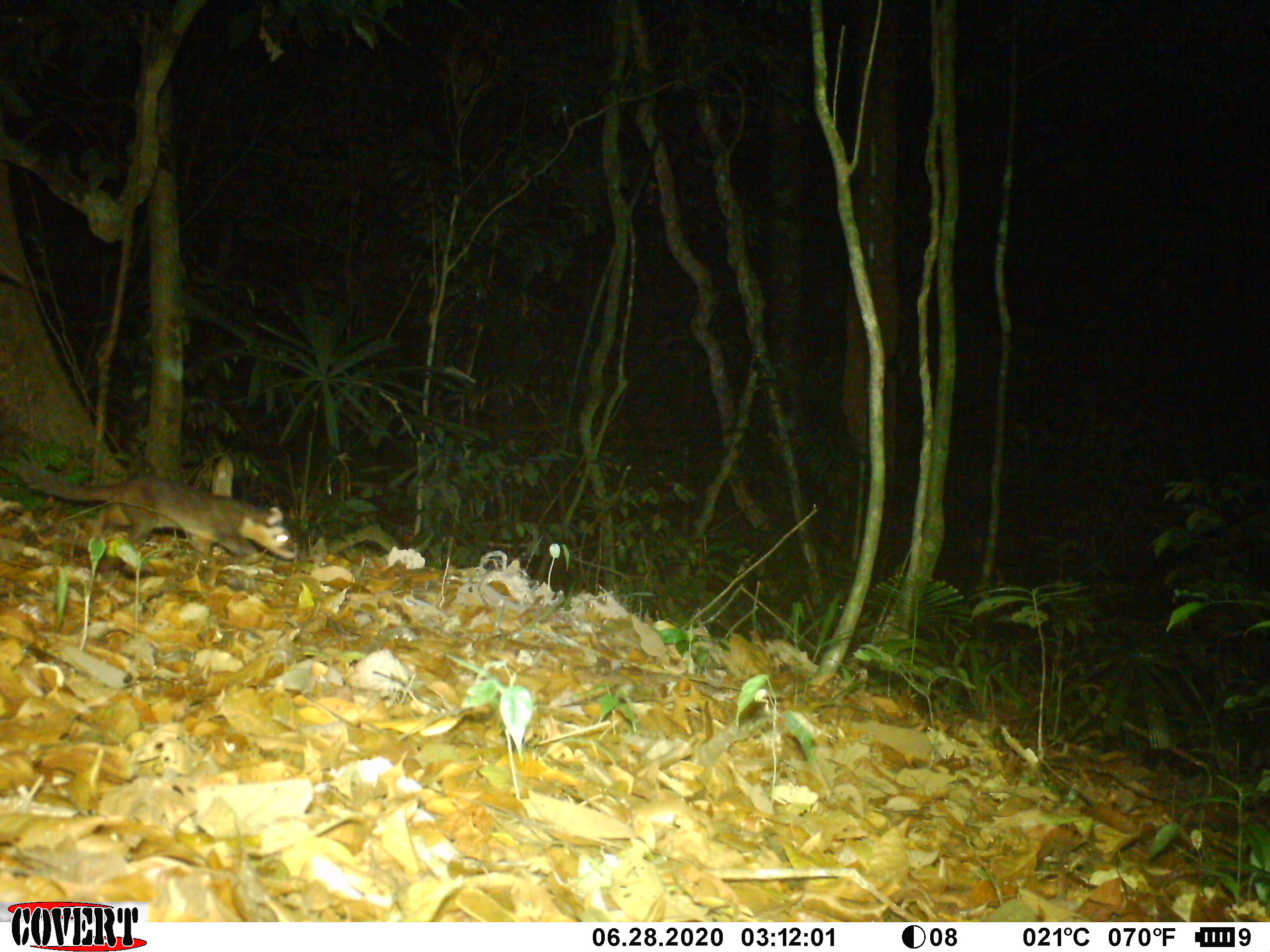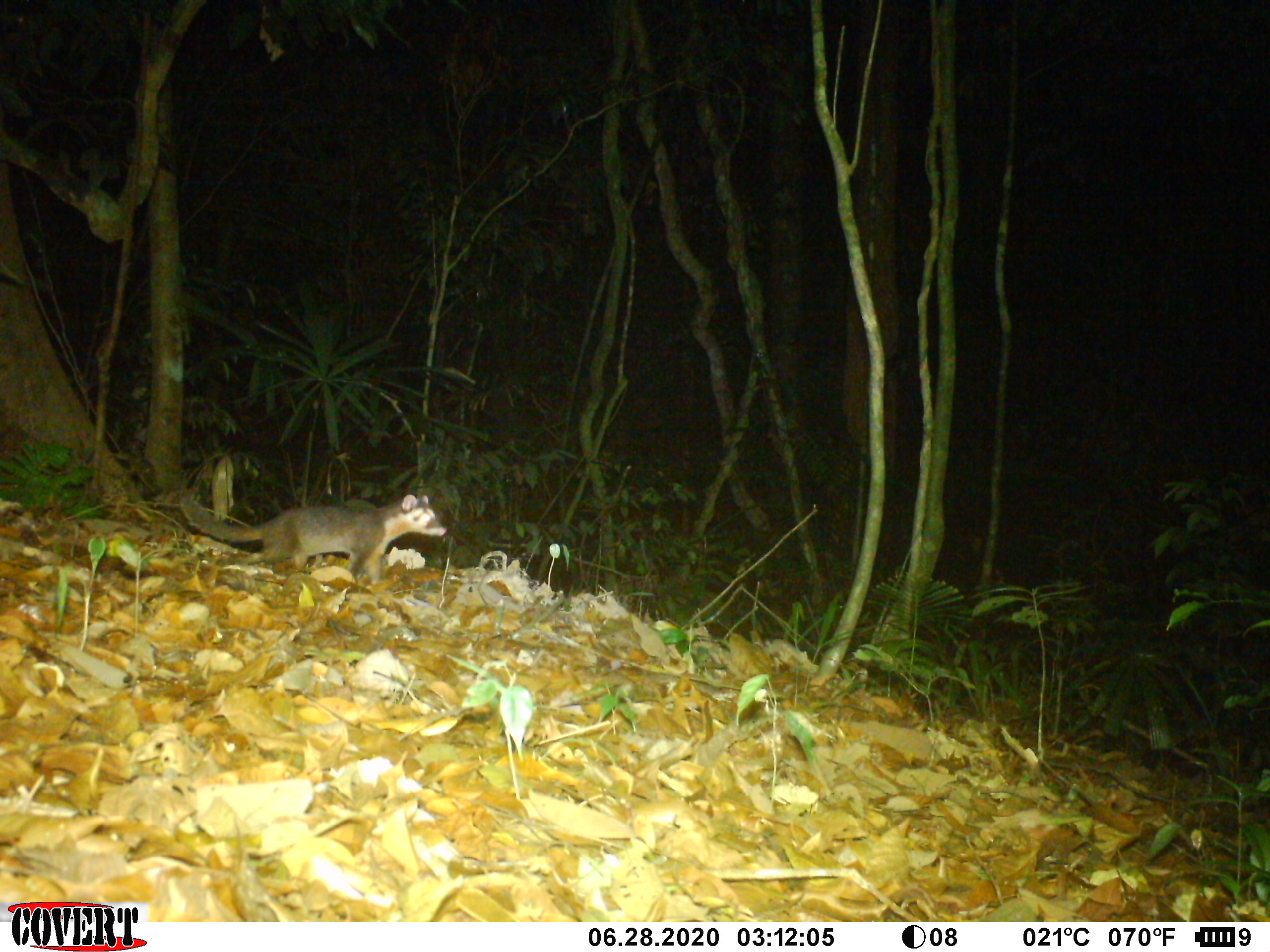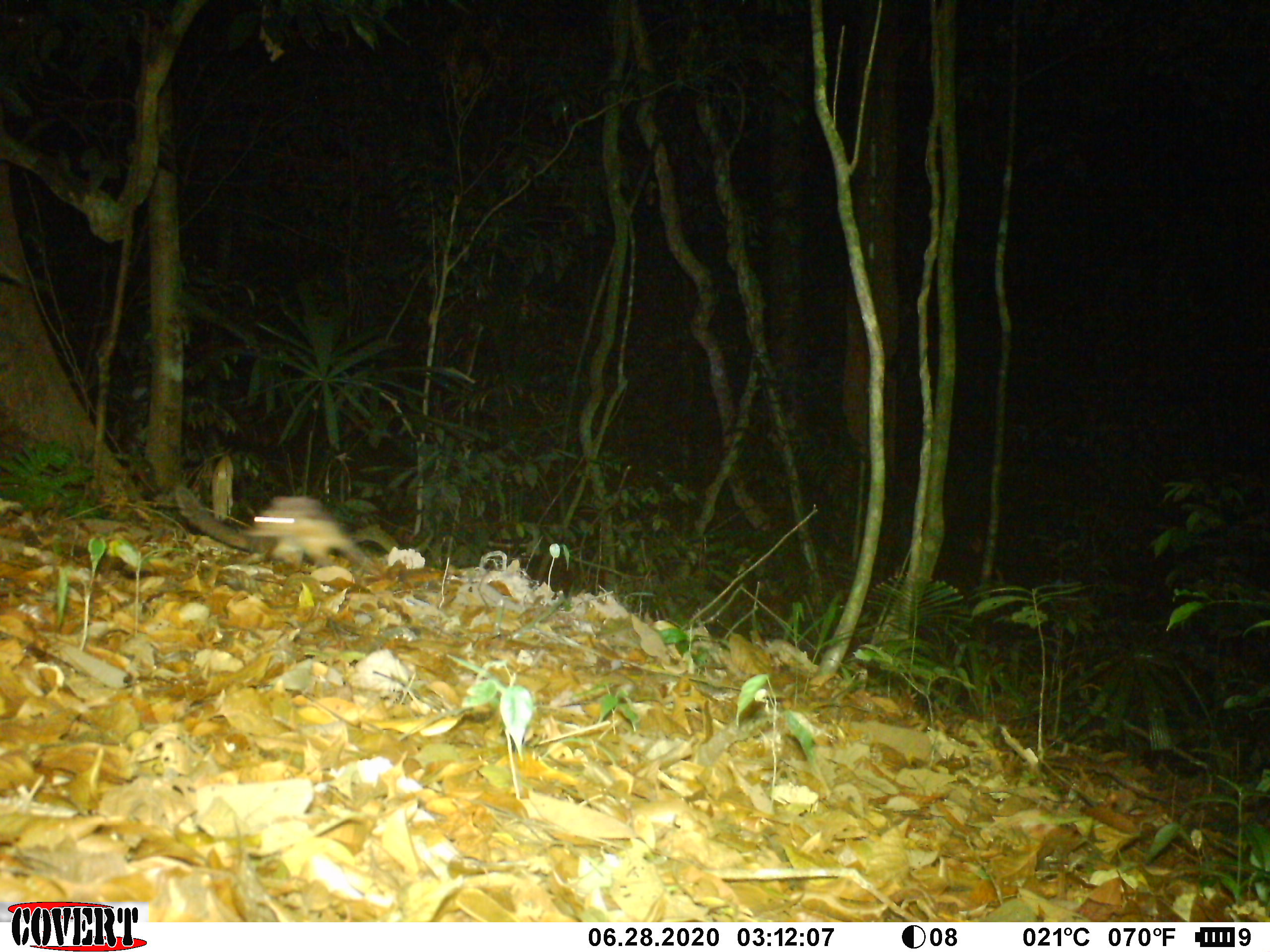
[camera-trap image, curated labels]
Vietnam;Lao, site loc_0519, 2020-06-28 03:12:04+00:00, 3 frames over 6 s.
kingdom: Animalia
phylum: Chordata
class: Mammalia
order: Carnivora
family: Mustelidae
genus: Melogale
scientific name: Melogale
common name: ferret badger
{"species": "ferret badger (Melogale)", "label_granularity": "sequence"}